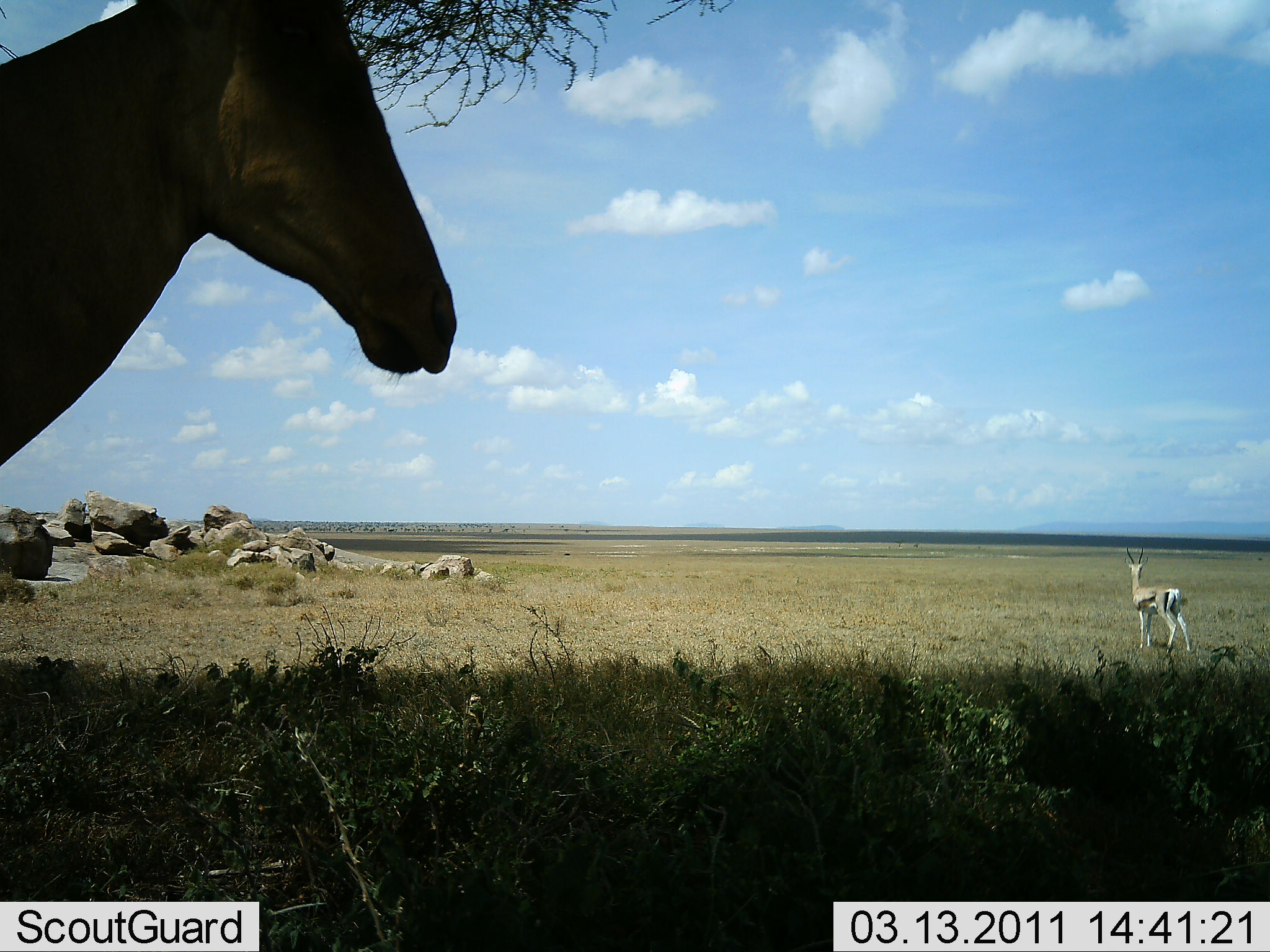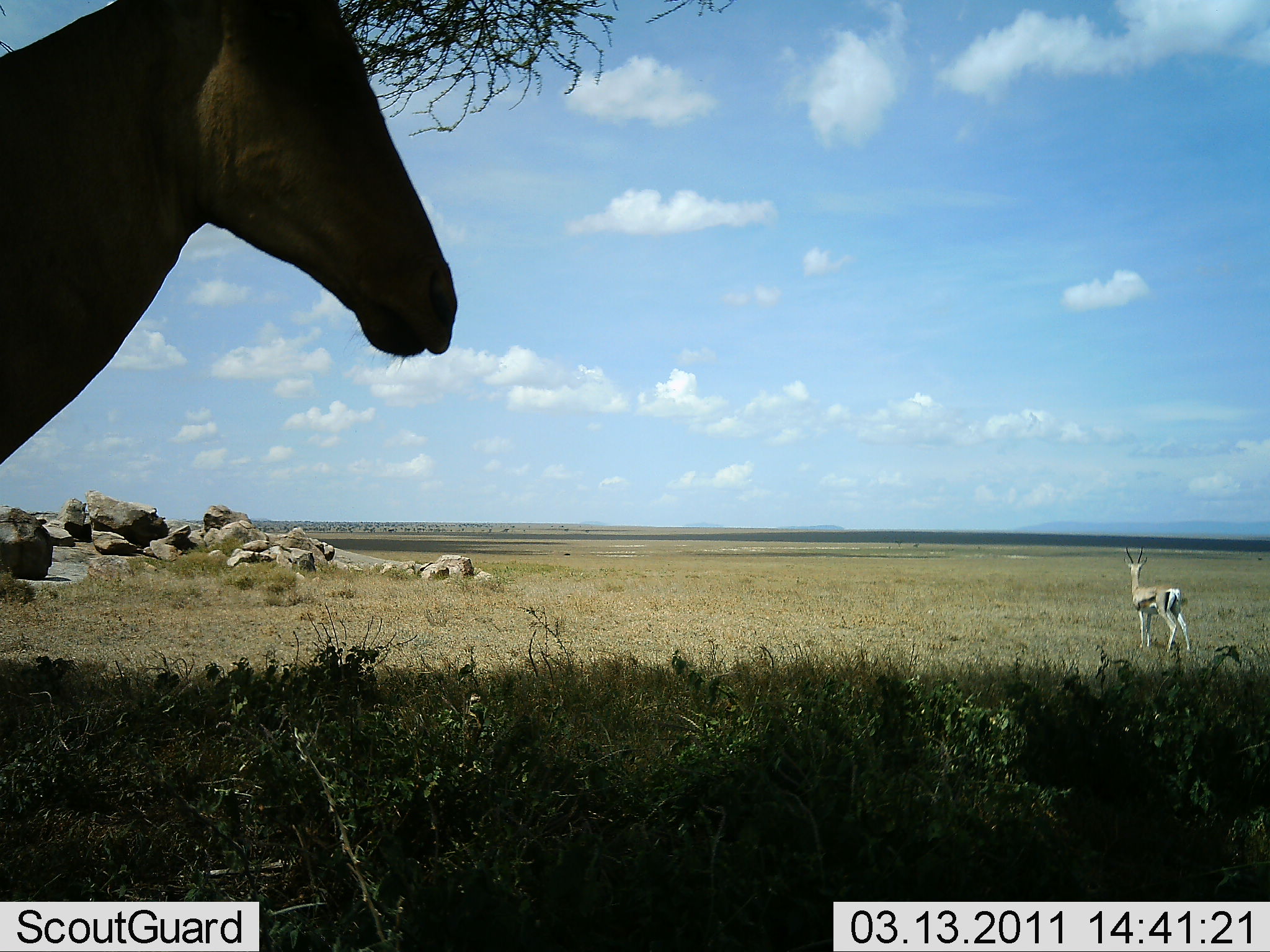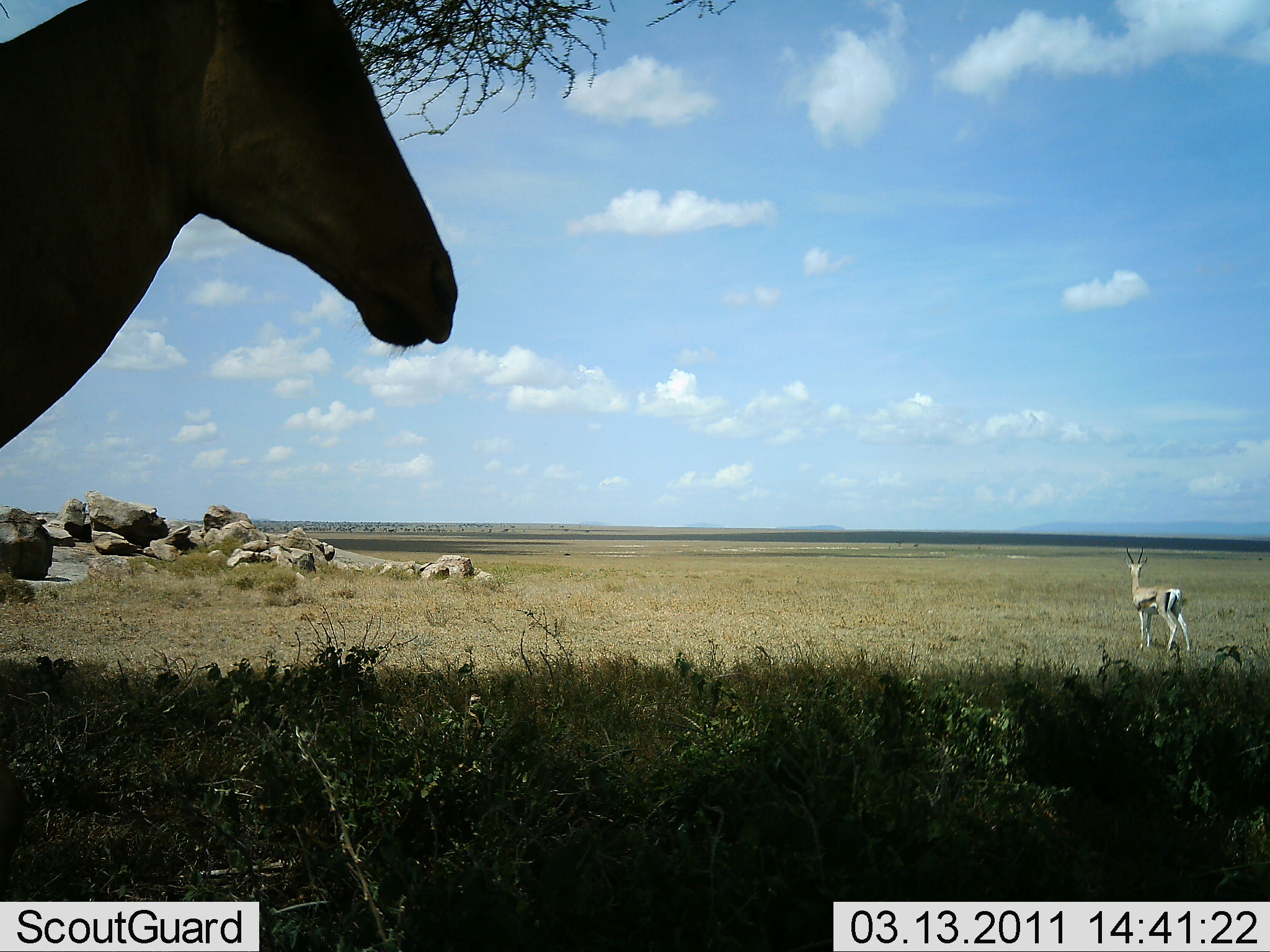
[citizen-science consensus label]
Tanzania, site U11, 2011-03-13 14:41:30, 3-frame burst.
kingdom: Animalia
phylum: Chordata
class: Mammalia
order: Artiodactyla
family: Bovidae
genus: Eudorcas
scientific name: Eudorcas thomsonii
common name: thomson's gazelle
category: gazellethomsons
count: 1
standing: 100%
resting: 0%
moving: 6%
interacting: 0%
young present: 0%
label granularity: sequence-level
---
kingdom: Animalia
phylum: Chordata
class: Mammalia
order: Artiodactyla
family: Bovidae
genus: Alcelaphus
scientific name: Alcelaphus buselaphus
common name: hartebeest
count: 1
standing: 100%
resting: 0%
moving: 0%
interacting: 0%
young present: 0%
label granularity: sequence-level